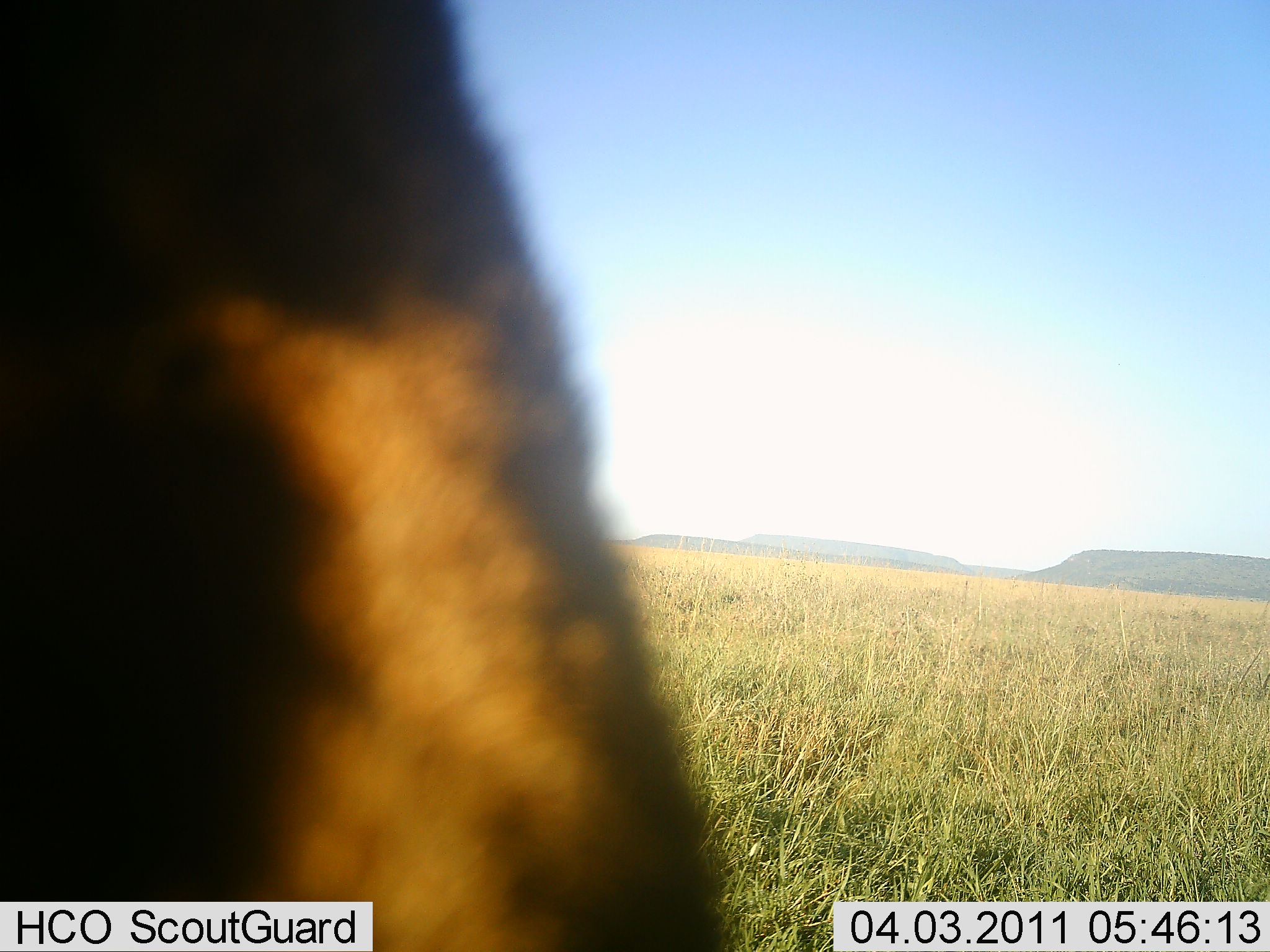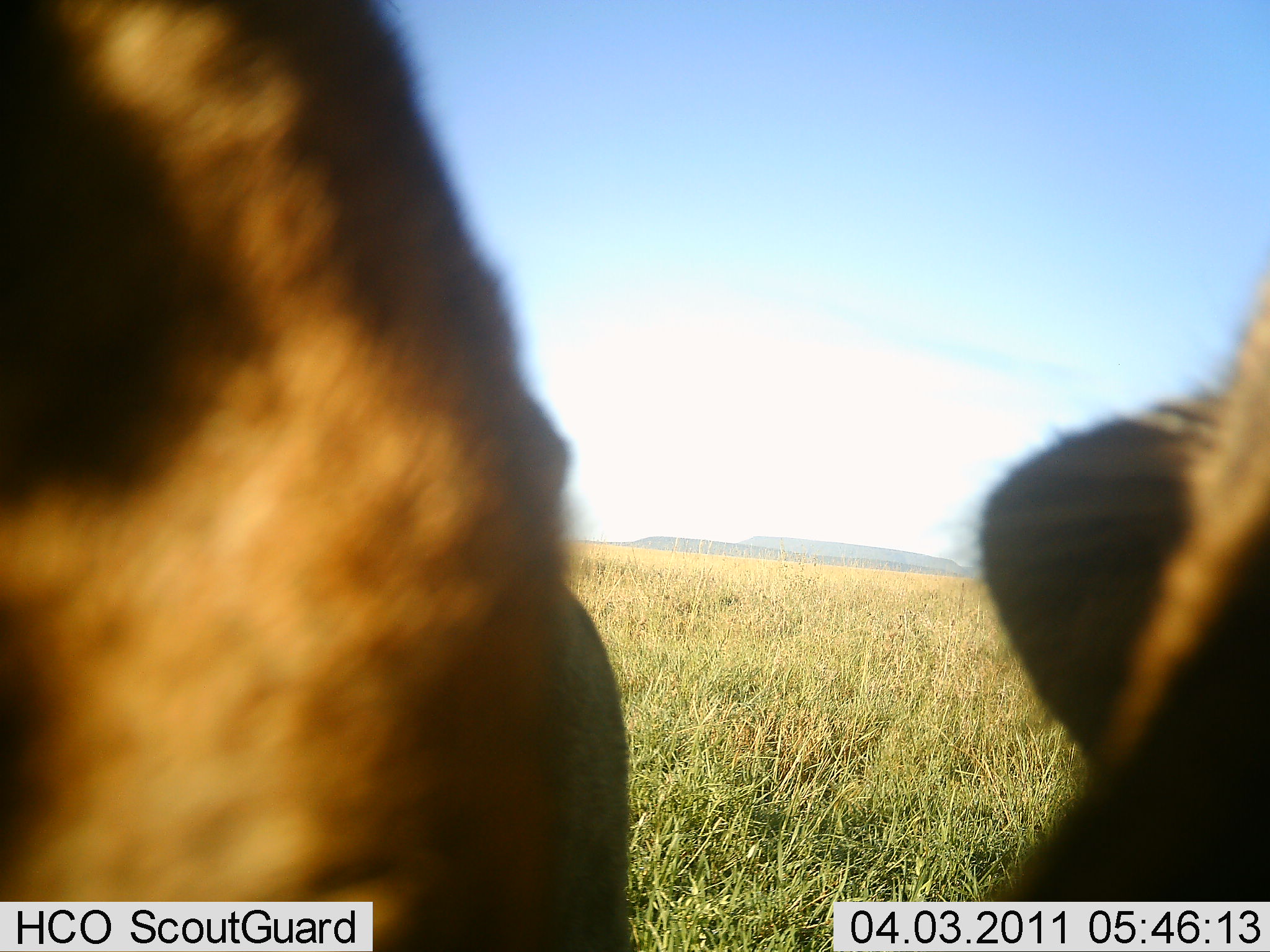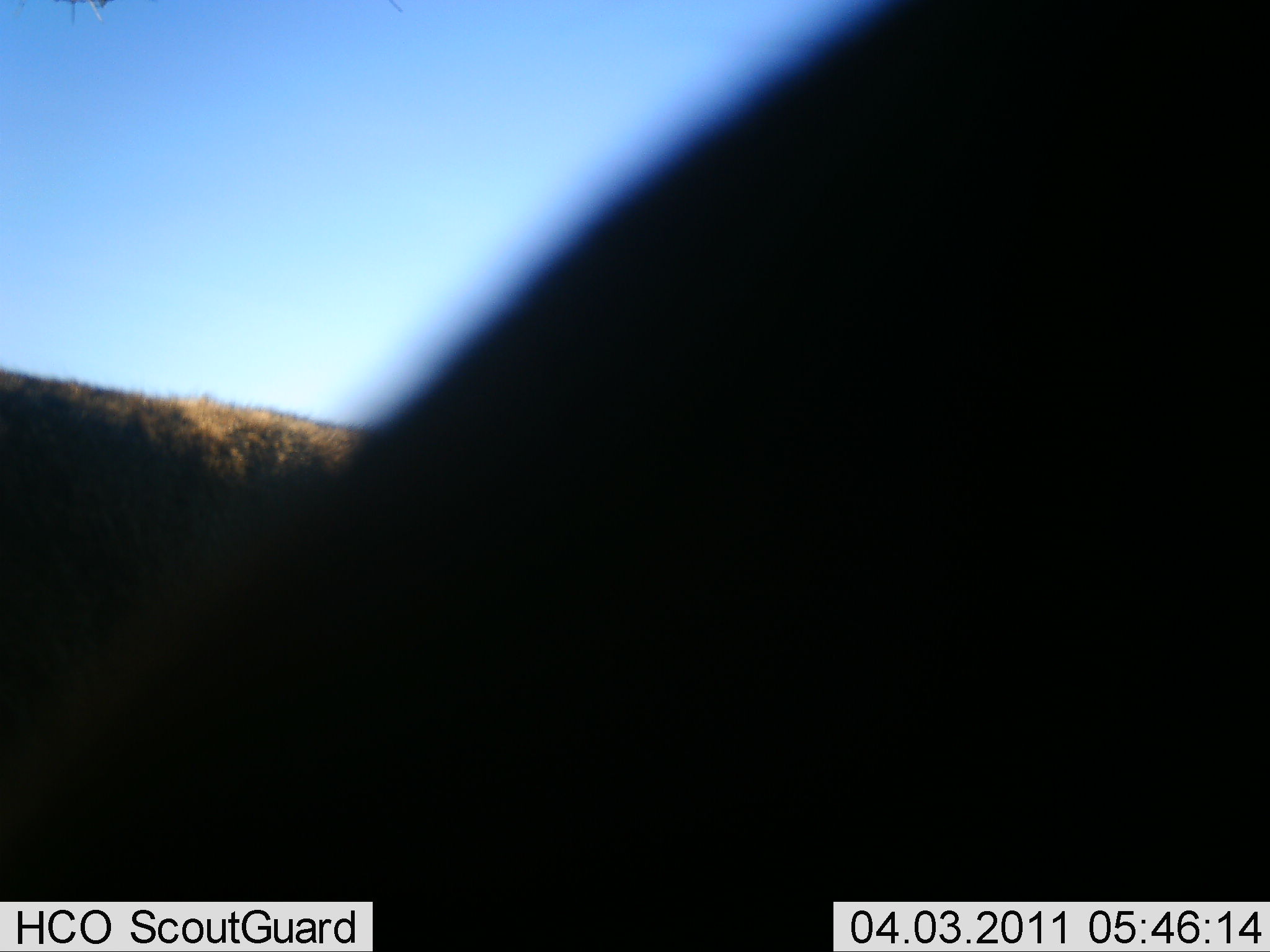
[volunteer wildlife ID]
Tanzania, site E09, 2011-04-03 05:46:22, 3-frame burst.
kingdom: Animalia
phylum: Chordata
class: Mammalia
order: Carnivora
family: Felidae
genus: Panthera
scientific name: Panthera leo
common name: lion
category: lionfemale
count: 2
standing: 25%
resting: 12%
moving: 38%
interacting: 25%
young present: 0%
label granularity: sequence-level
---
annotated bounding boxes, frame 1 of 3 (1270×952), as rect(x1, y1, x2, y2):
animal: rect(4, 14, 744, 952)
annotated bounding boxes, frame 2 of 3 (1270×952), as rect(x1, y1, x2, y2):
animal: rect(1, 1, 655, 952); rect(944, 254, 1267, 902)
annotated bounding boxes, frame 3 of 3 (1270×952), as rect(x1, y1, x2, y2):
animal: rect(1, 1, 1264, 951)